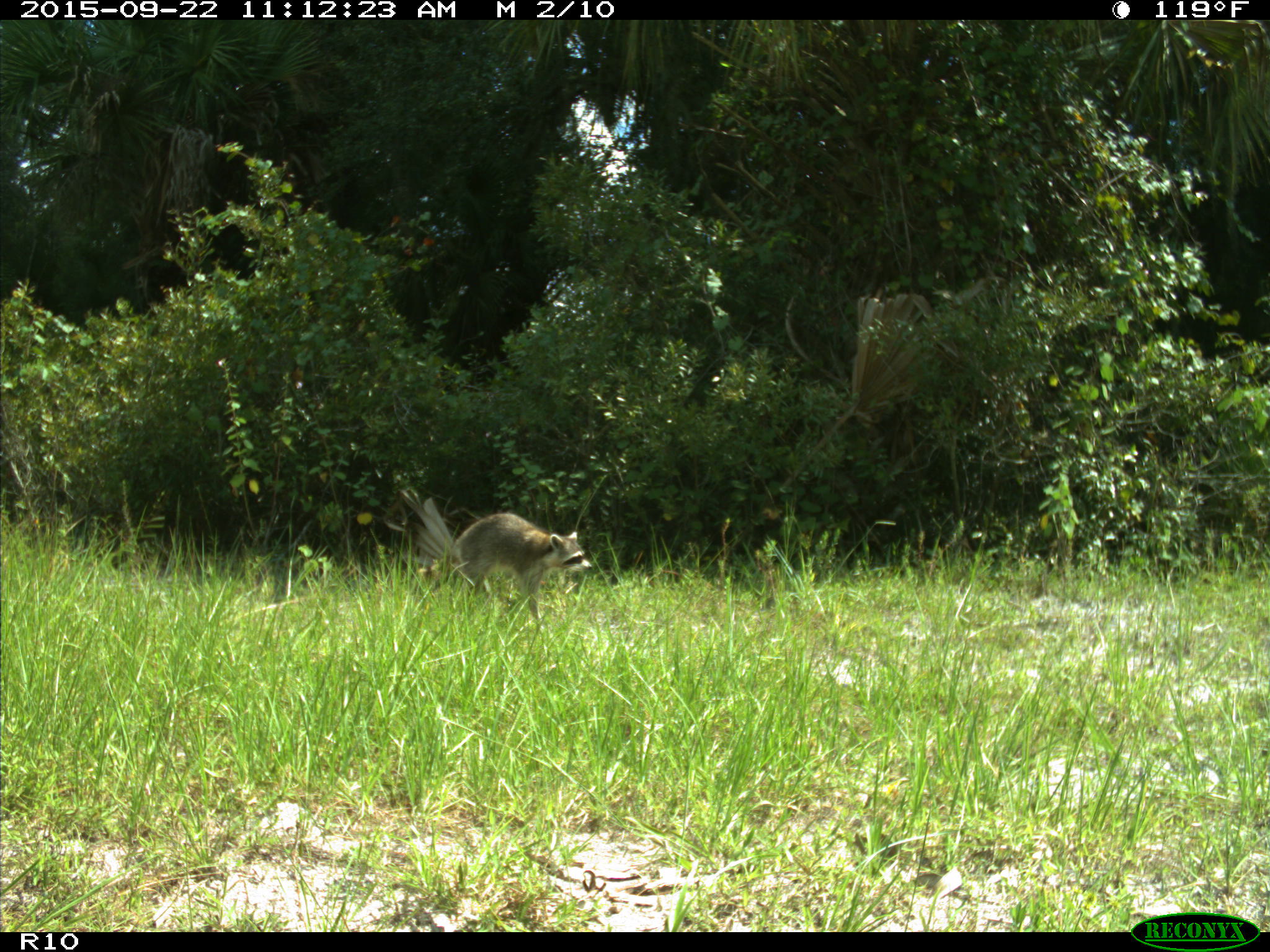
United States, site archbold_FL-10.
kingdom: Animalia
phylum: Chordata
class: Mammalia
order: Carnivora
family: Procyonidae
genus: Procyon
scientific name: Procyon lotor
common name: common raccoon